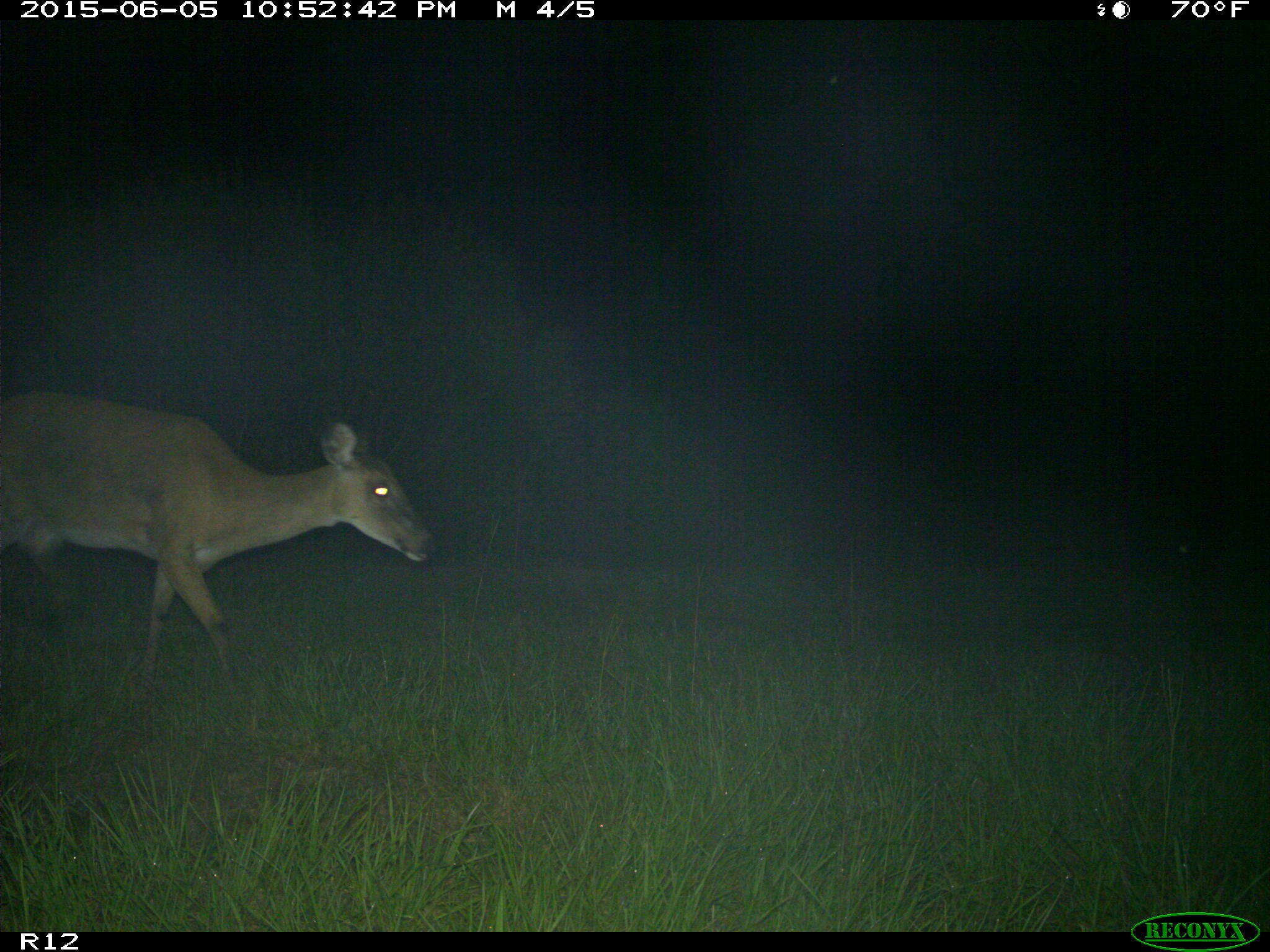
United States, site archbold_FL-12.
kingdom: Animalia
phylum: Chordata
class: Mammalia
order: Artiodactyla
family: Cervidae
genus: Odocoileus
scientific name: Odocoileus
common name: deer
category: unidentified deer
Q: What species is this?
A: Unidentified deer (deer) (Odocoileus).